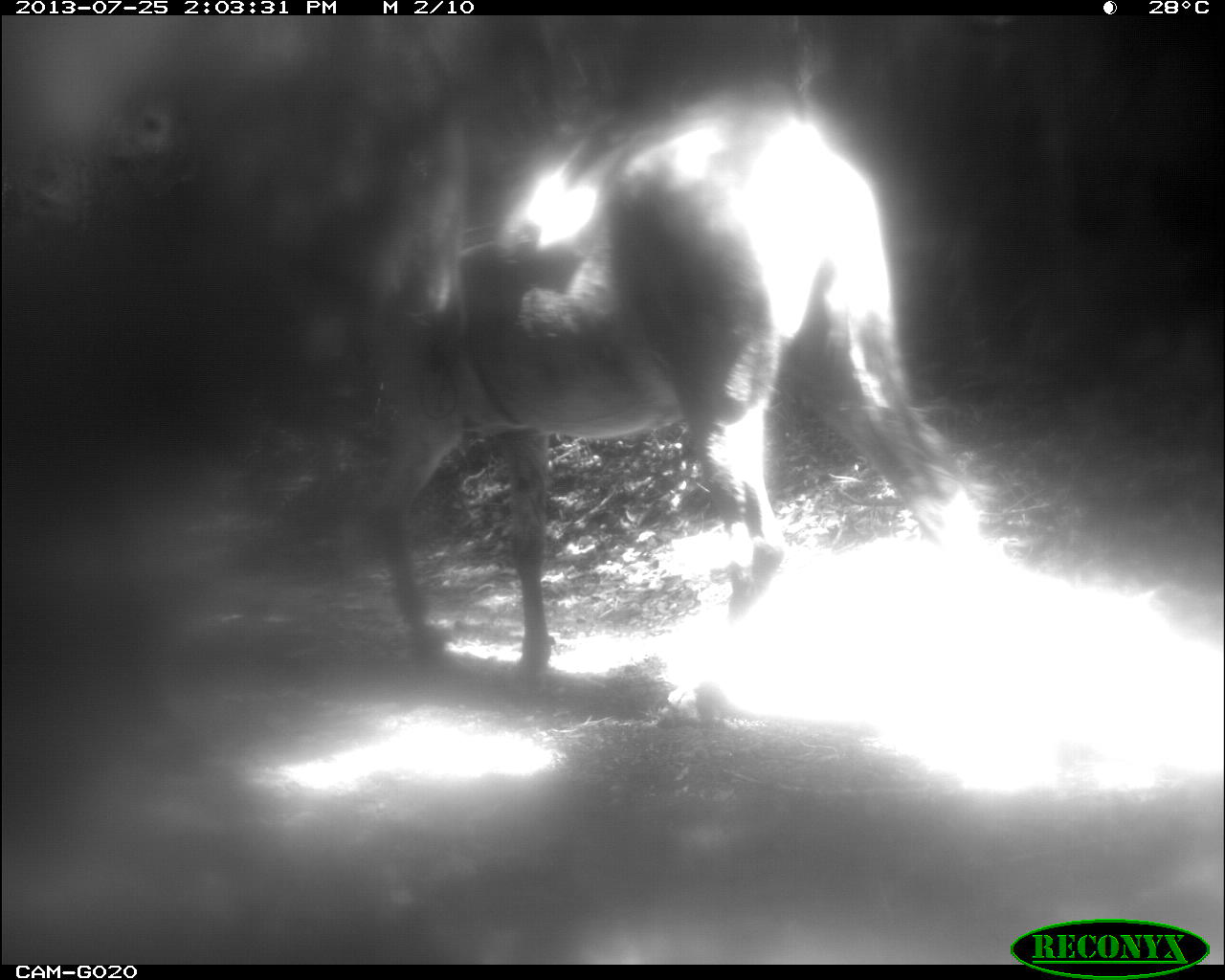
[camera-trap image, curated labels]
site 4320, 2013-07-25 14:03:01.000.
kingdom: Animalia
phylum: Chordata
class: Mammalia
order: Perissodactyla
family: Equidae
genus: Equus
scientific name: Equus ferus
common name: wild horse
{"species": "Equus ferus (wild horse)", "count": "1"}